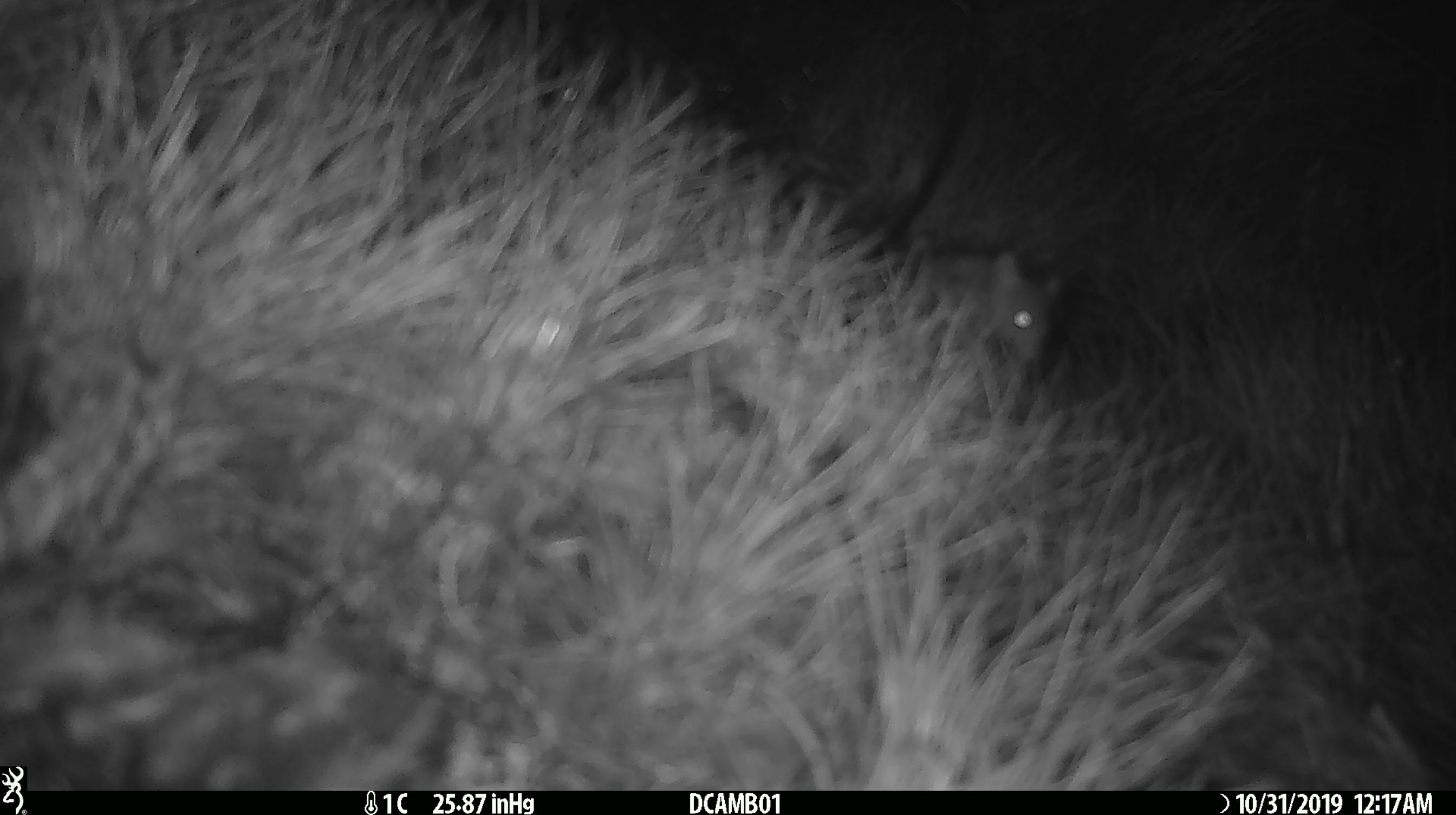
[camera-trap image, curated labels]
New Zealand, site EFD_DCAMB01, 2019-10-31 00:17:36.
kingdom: Animalia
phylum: Chordata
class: Mammalia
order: Rodentia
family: Muridae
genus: Mus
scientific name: Mus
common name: mouse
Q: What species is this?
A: Mouse (Mus).